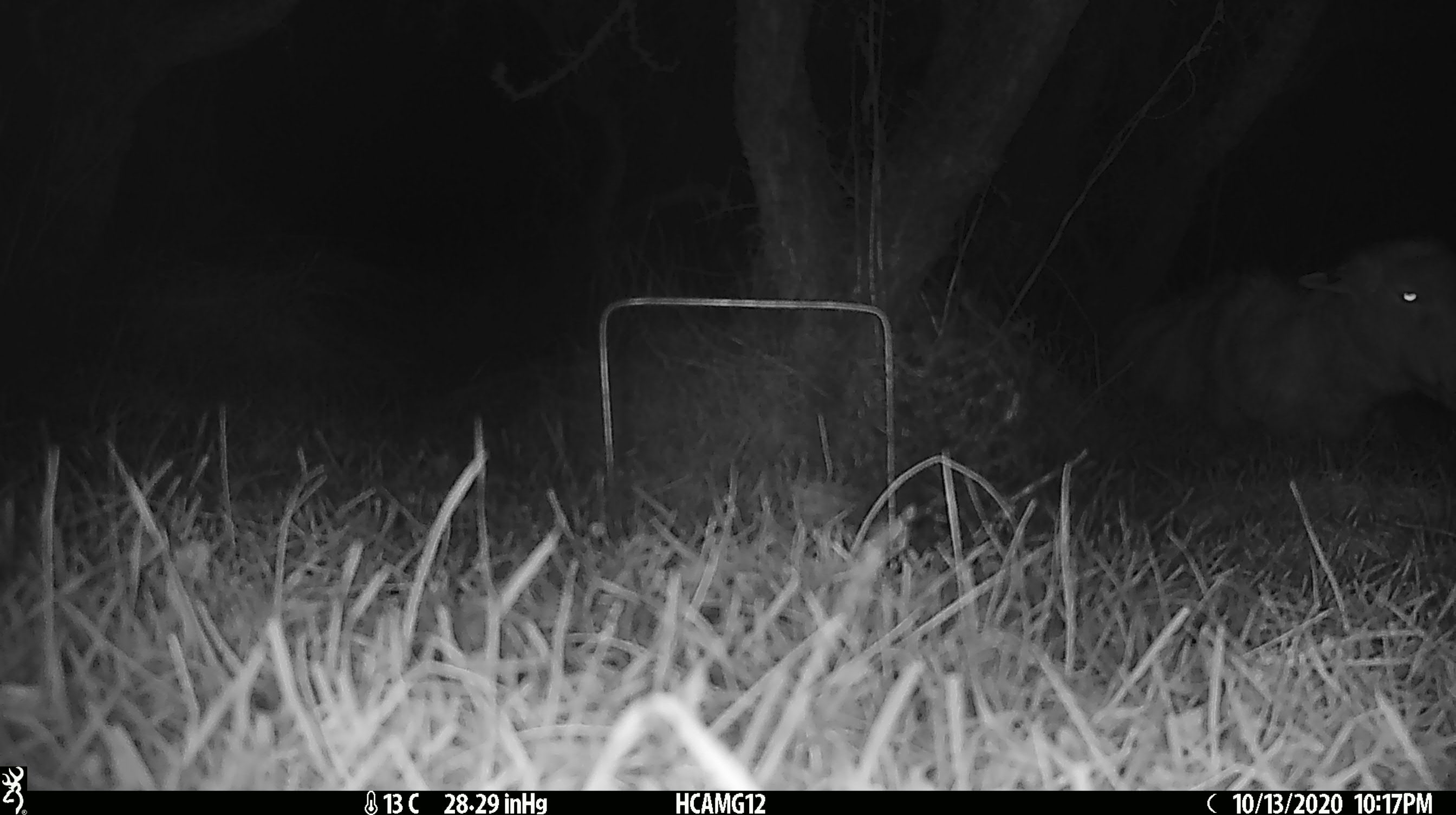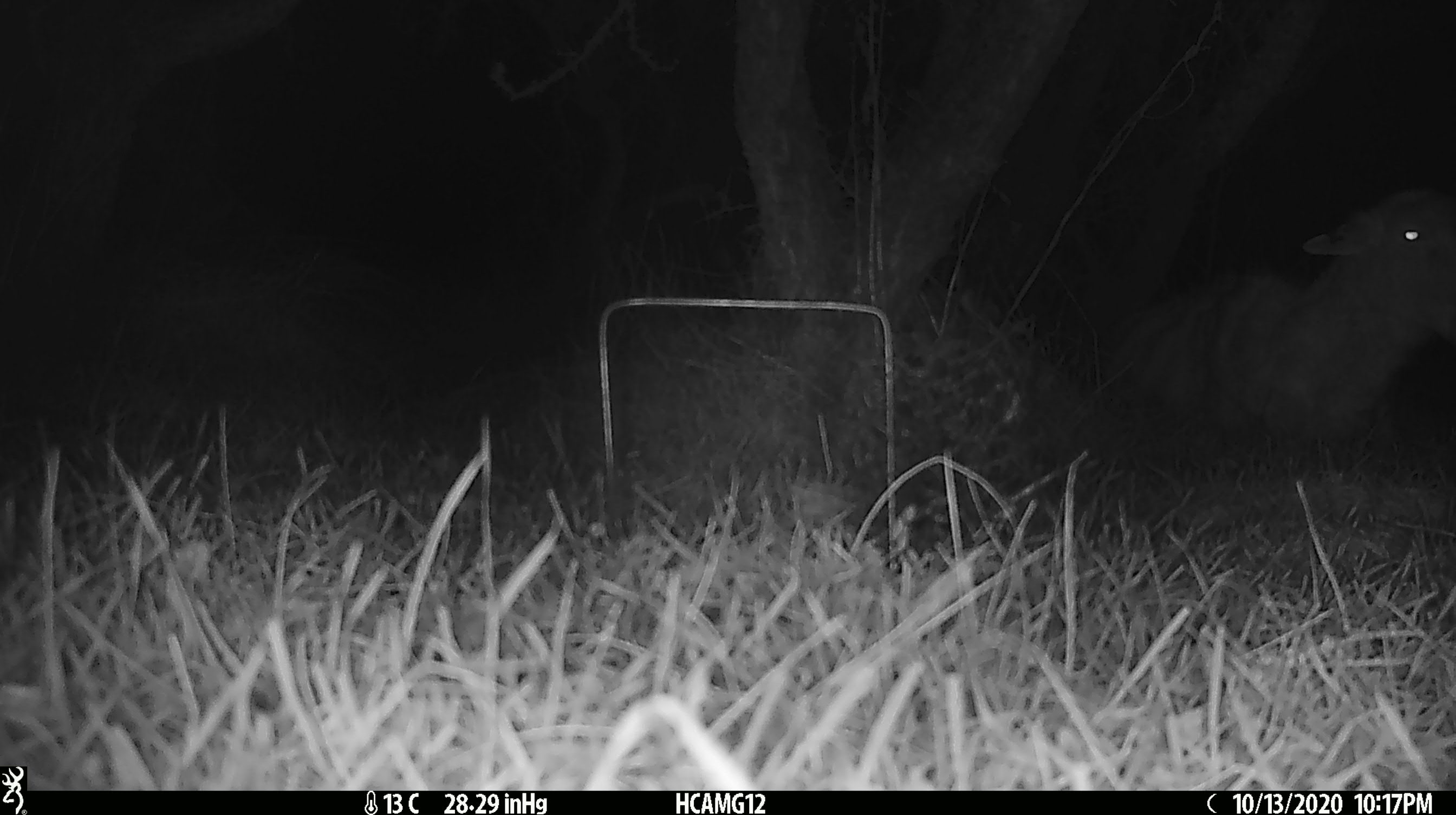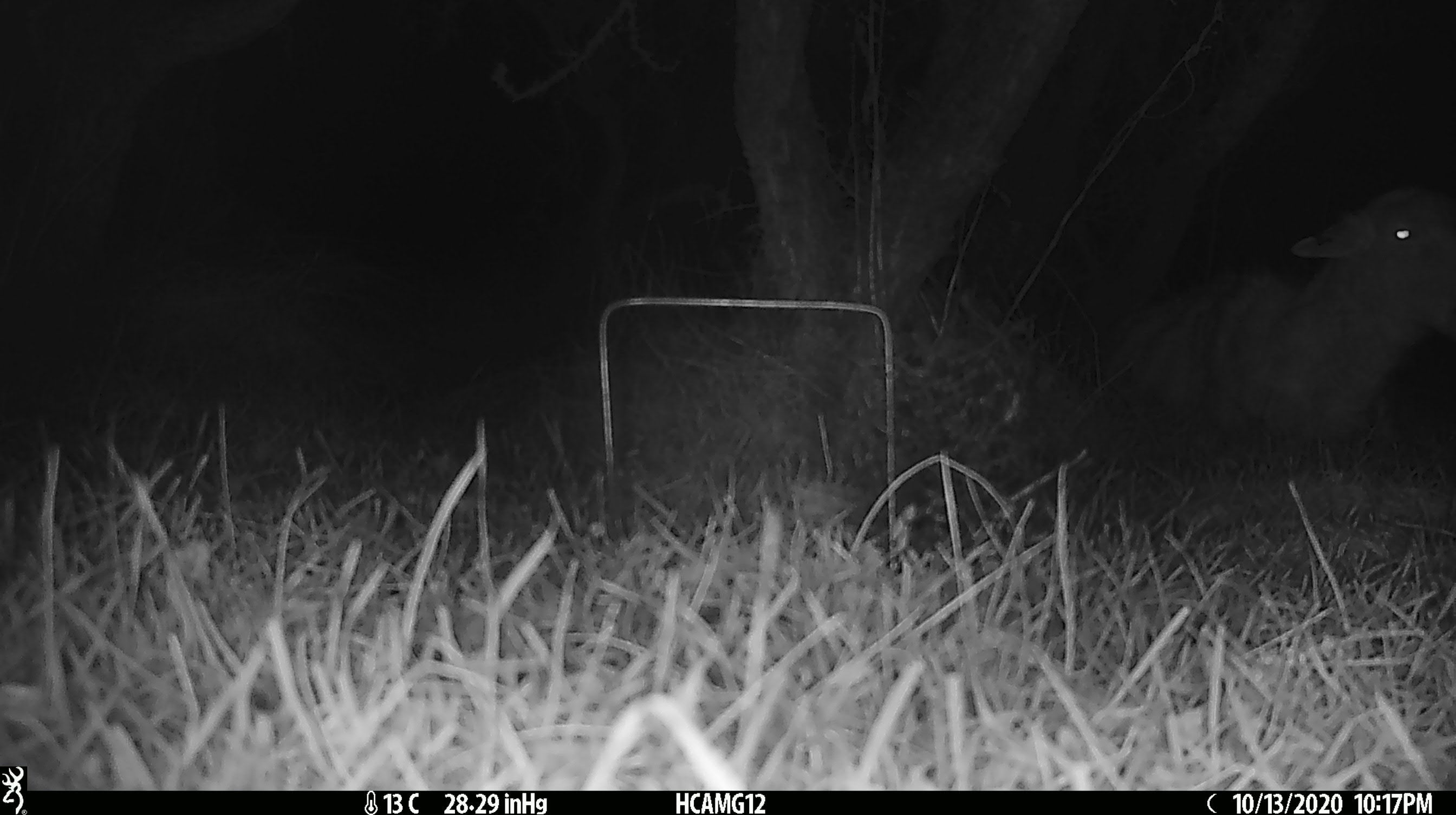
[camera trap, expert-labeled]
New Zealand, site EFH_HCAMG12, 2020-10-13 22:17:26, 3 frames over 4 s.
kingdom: Animalia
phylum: Chordata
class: Mammalia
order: Artiodactyla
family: Bovidae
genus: Ovis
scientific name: Ovis aries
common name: domestic sheep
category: sheep